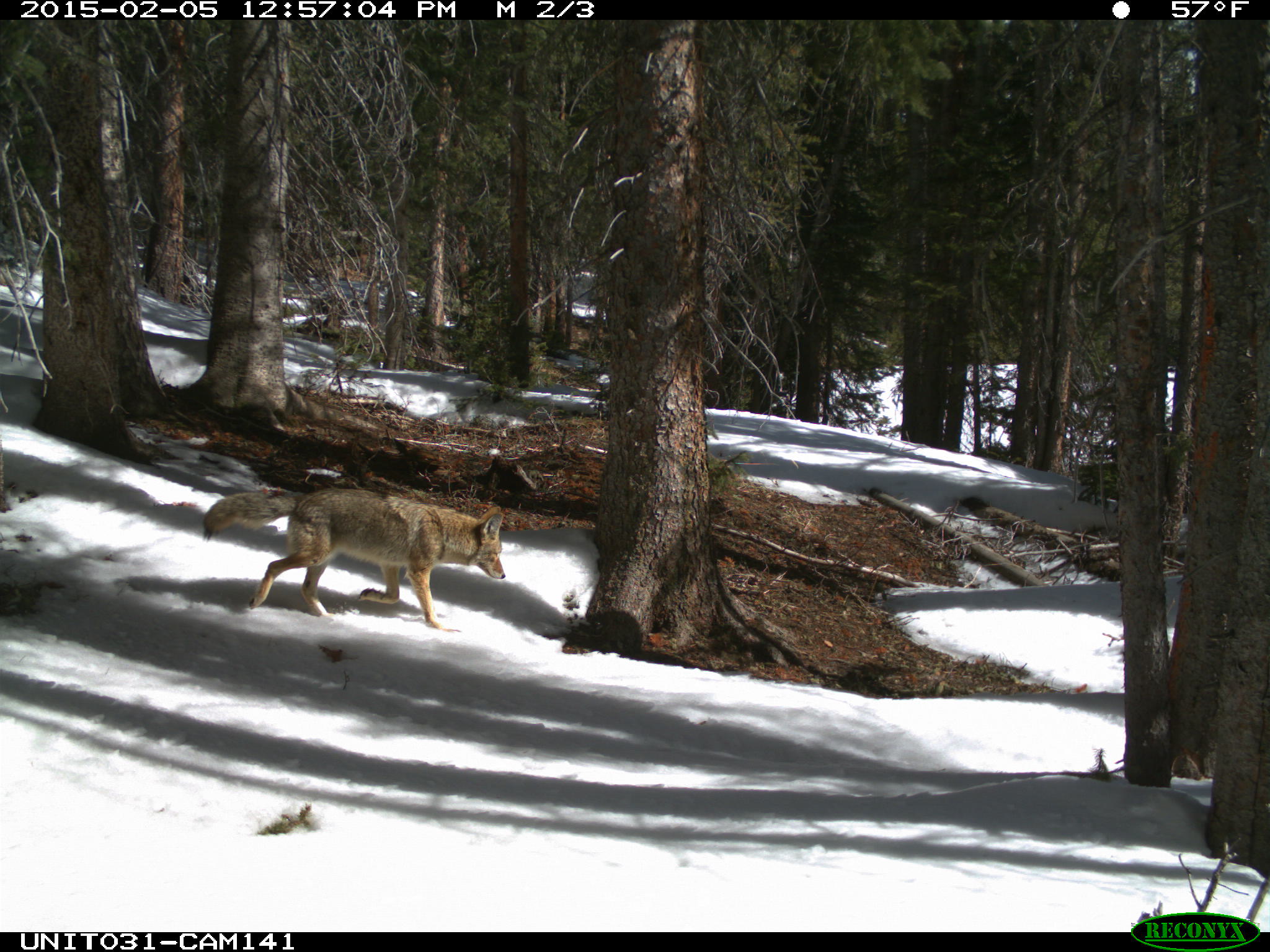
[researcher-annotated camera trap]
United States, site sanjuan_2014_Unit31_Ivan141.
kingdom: Animalia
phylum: Chordata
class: Mammalia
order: Carnivora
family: Canidae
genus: Canis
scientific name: Canis latrans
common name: coyote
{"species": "Canis latrans (coyote)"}